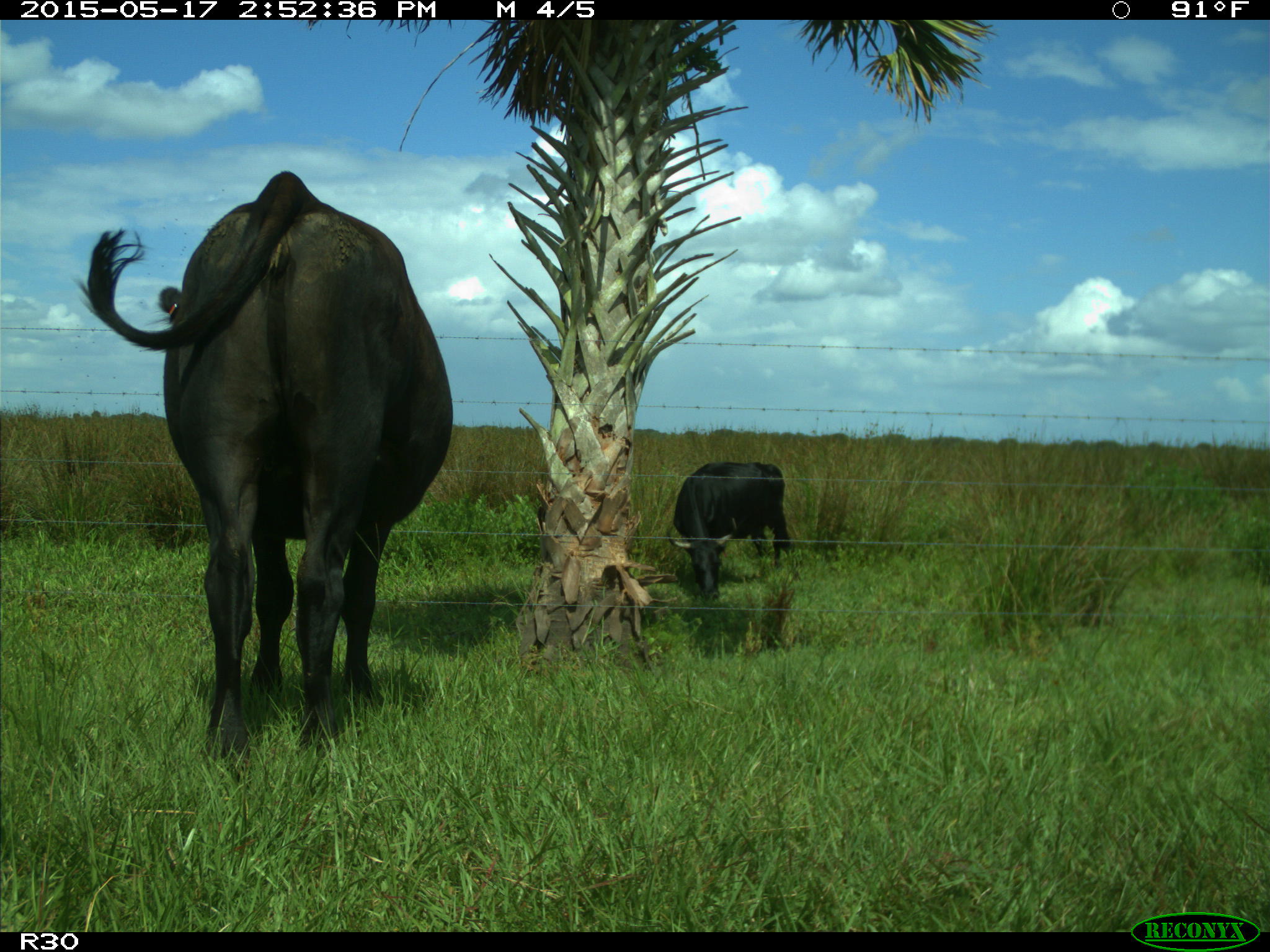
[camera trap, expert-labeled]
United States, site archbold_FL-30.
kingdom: Animalia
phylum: Chordata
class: Mammalia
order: Artiodactyla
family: Bovidae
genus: Bos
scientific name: Bos taurus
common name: domestic cow